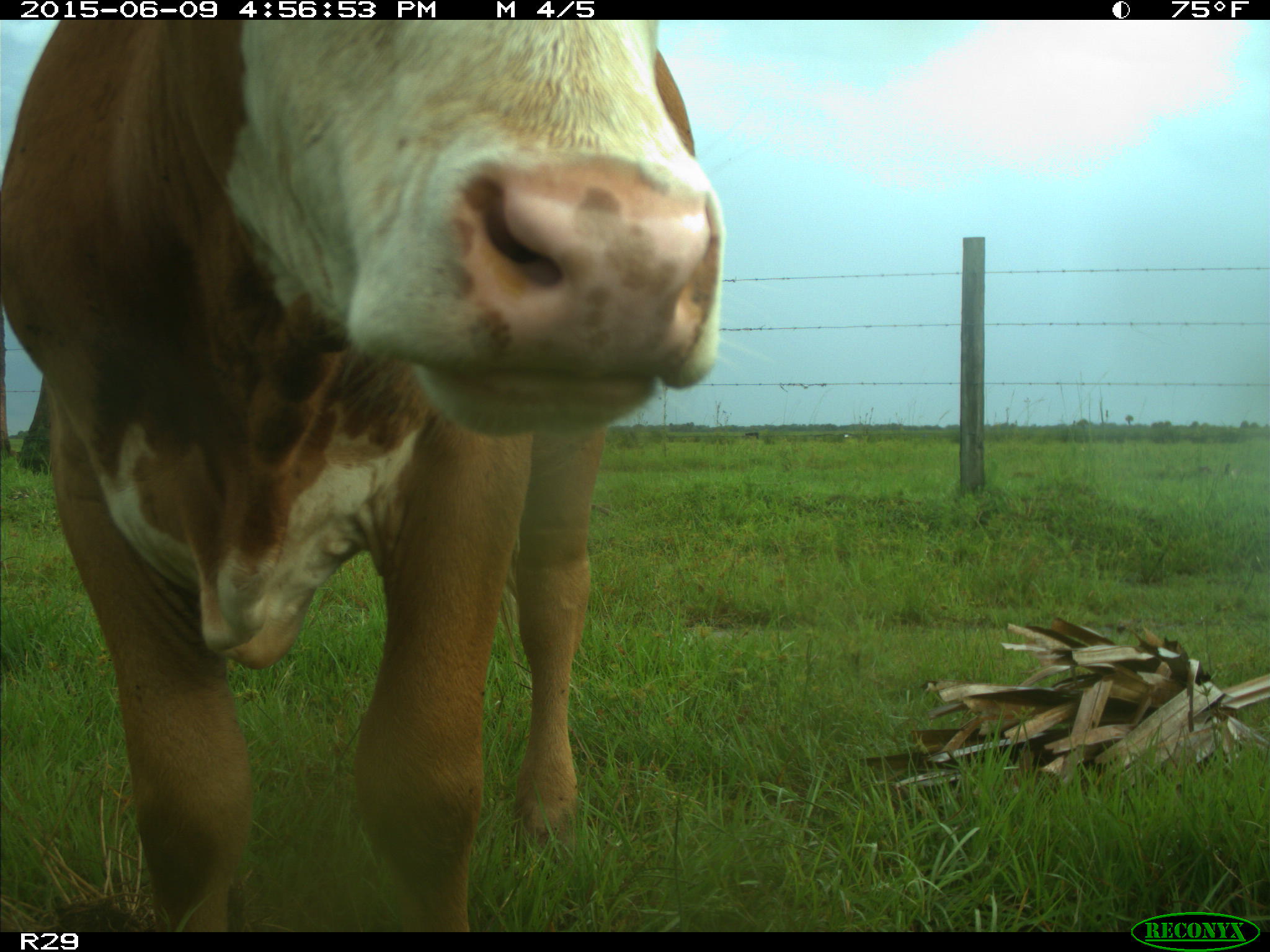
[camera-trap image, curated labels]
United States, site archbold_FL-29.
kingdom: Animalia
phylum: Chordata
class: Mammalia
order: Artiodactyla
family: Bovidae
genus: Bos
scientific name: Bos taurus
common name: domestic cow